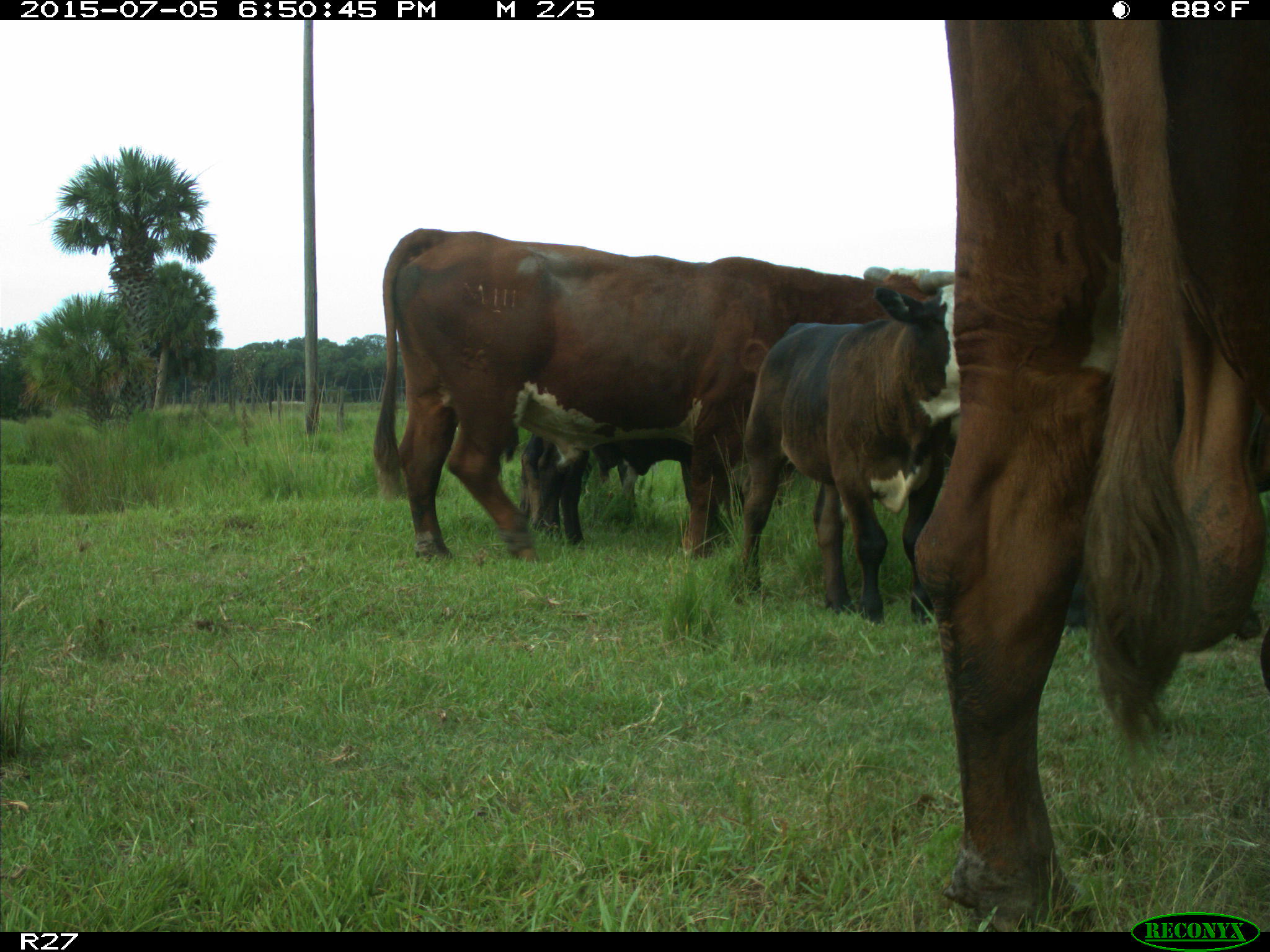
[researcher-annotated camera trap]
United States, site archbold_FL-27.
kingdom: Animalia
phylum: Chordata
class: Mammalia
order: Artiodactyla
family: Bovidae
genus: Bos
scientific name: Bos taurus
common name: domestic cow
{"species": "Bos taurus (domestic cow)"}